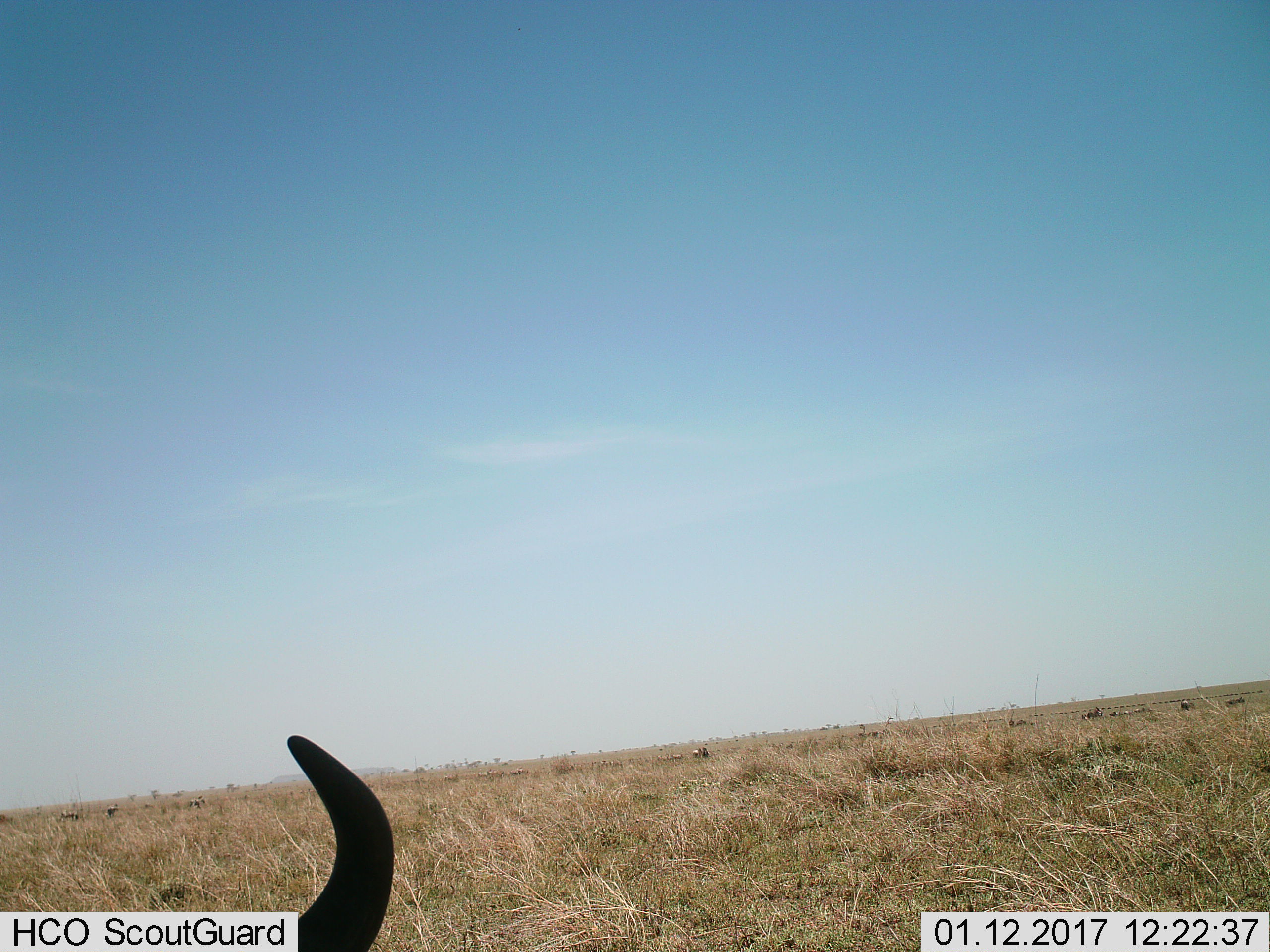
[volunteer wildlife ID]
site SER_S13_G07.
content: unidentified animal